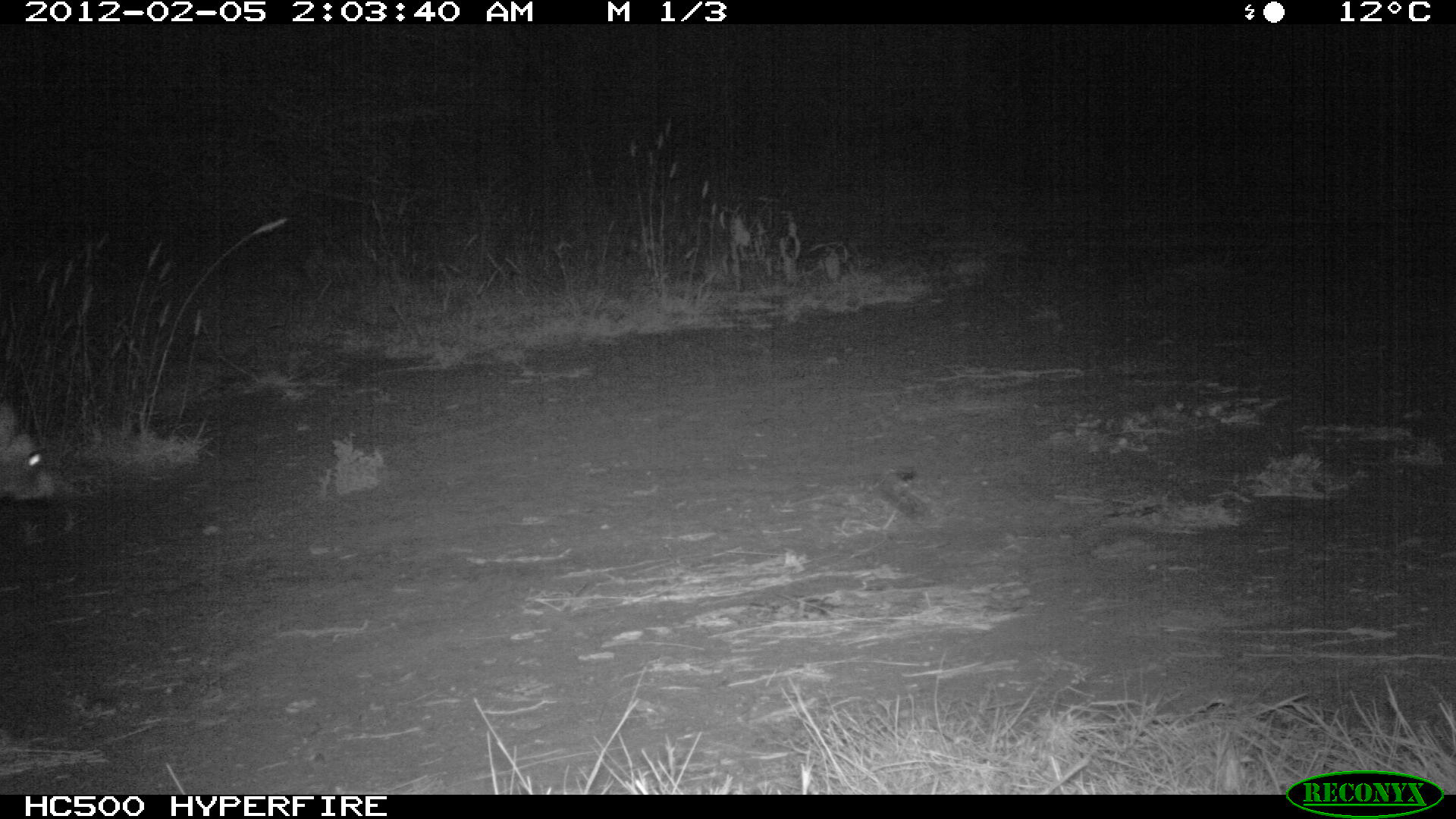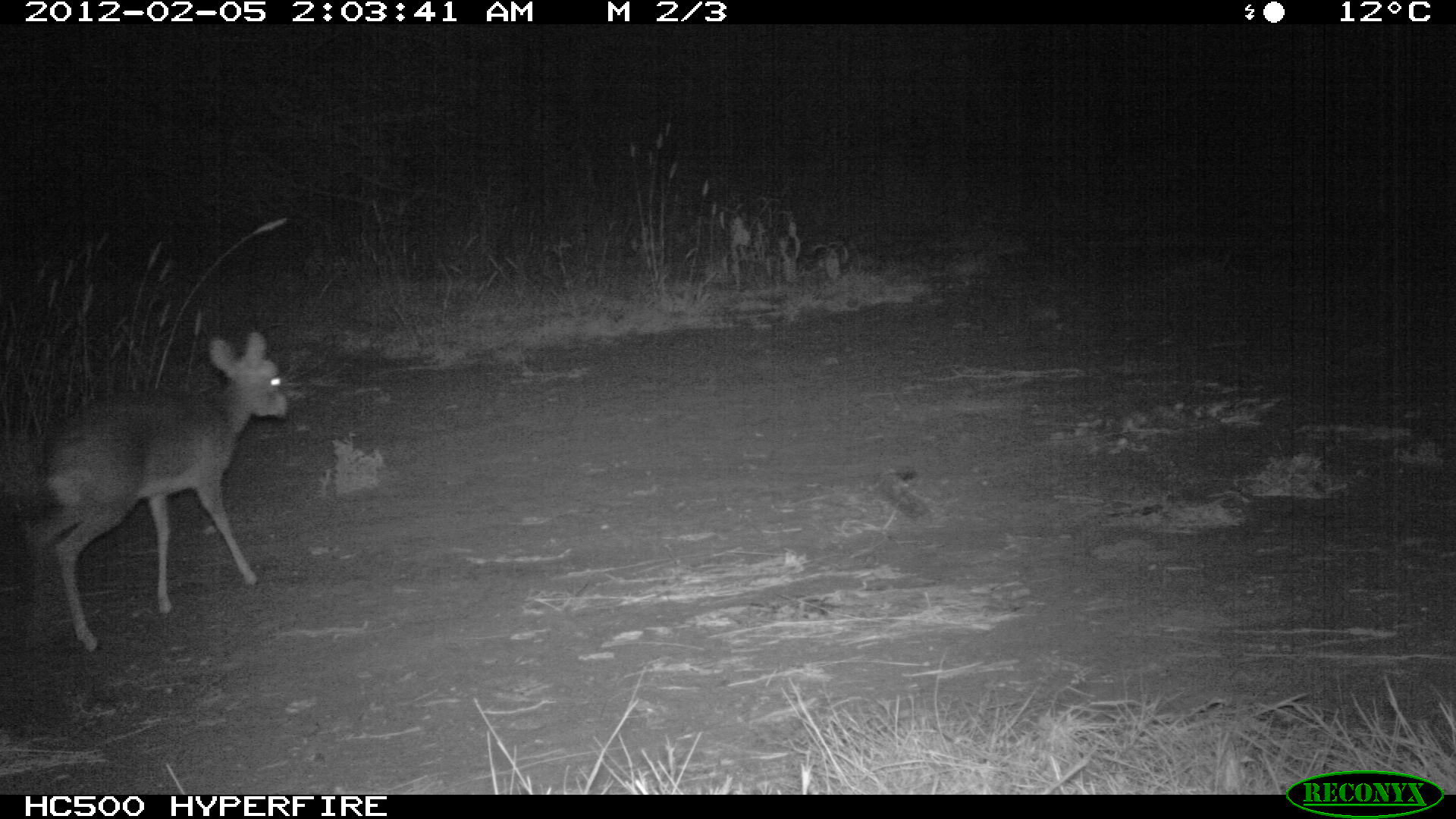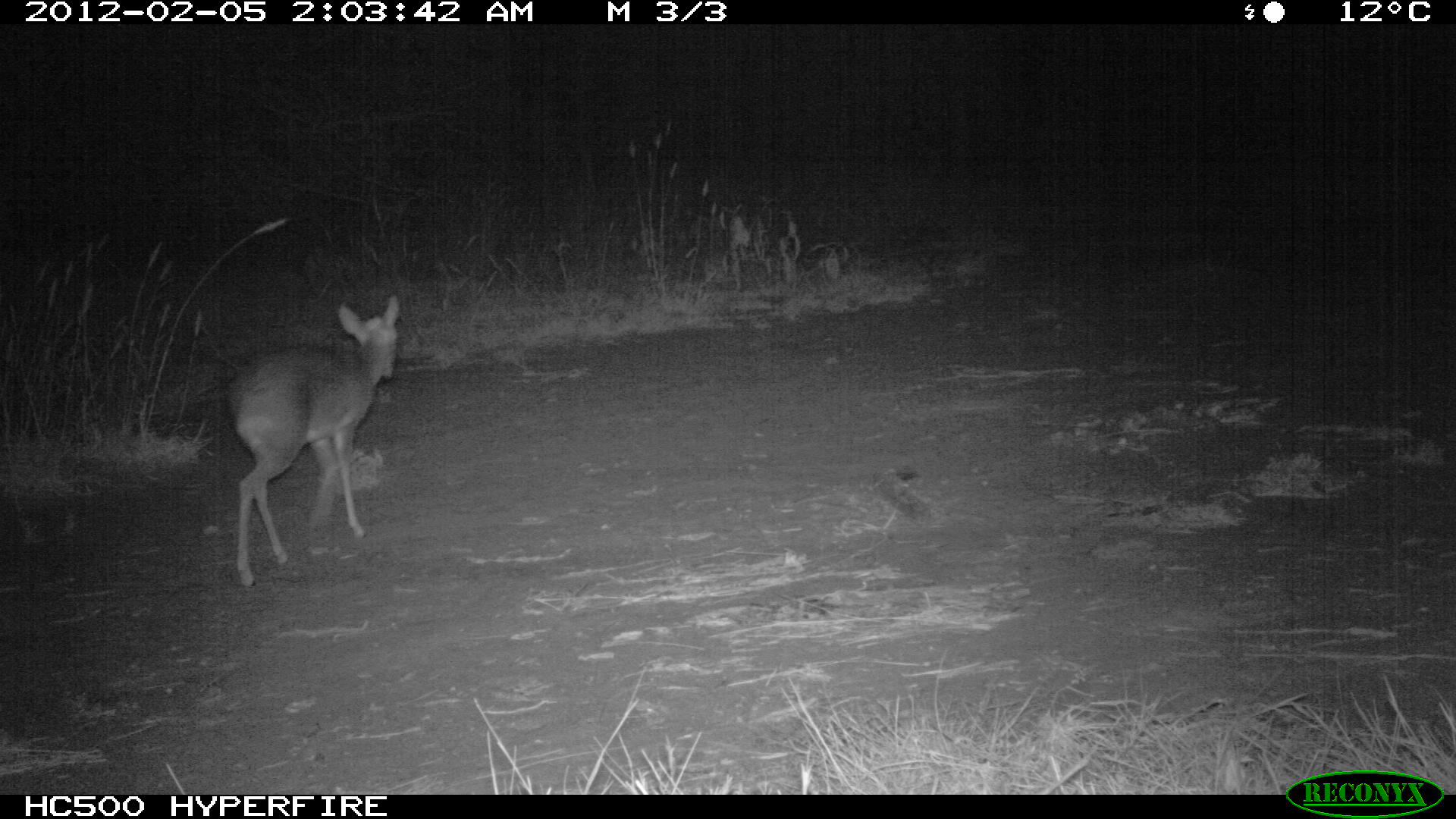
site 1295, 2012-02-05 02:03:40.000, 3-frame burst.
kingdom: Animalia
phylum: Chordata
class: Mammalia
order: Artiodactyla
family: Bovidae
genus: Madoqua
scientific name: Madoqua guentheri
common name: günther's dik-dik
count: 1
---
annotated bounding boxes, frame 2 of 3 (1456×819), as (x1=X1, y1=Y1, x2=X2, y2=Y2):
madoqua guentheri: (x1=20, y1=329, x2=288, y2=652)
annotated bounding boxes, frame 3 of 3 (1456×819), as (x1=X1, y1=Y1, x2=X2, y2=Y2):
madoqua guentheri: (x1=219, y1=292, x2=402, y2=588)